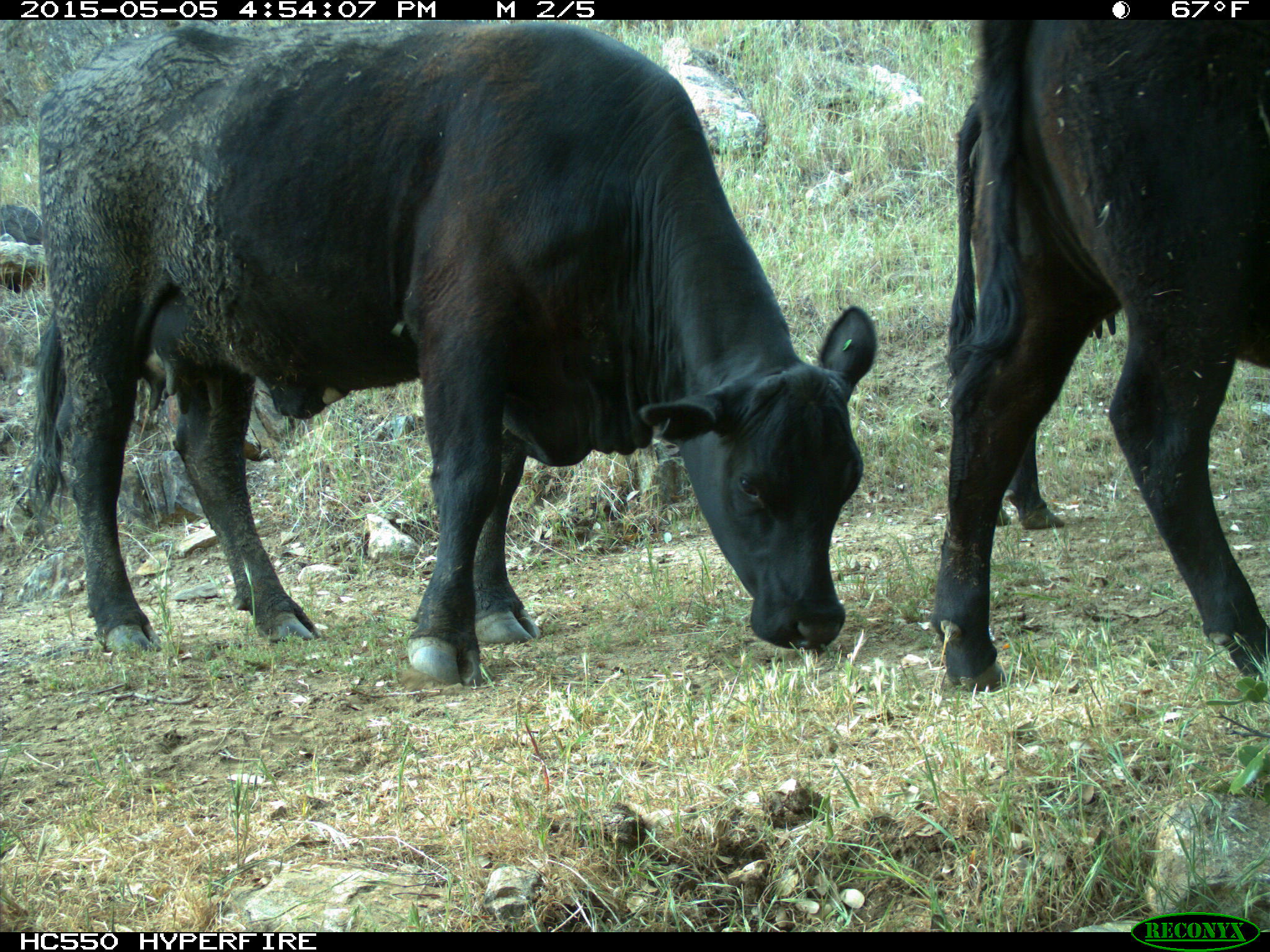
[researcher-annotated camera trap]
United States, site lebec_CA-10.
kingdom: Animalia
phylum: Chordata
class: Mammalia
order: Artiodactyla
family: Bovidae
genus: Bos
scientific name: Bos taurus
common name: domestic cow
Bos taurus (domestic cow).